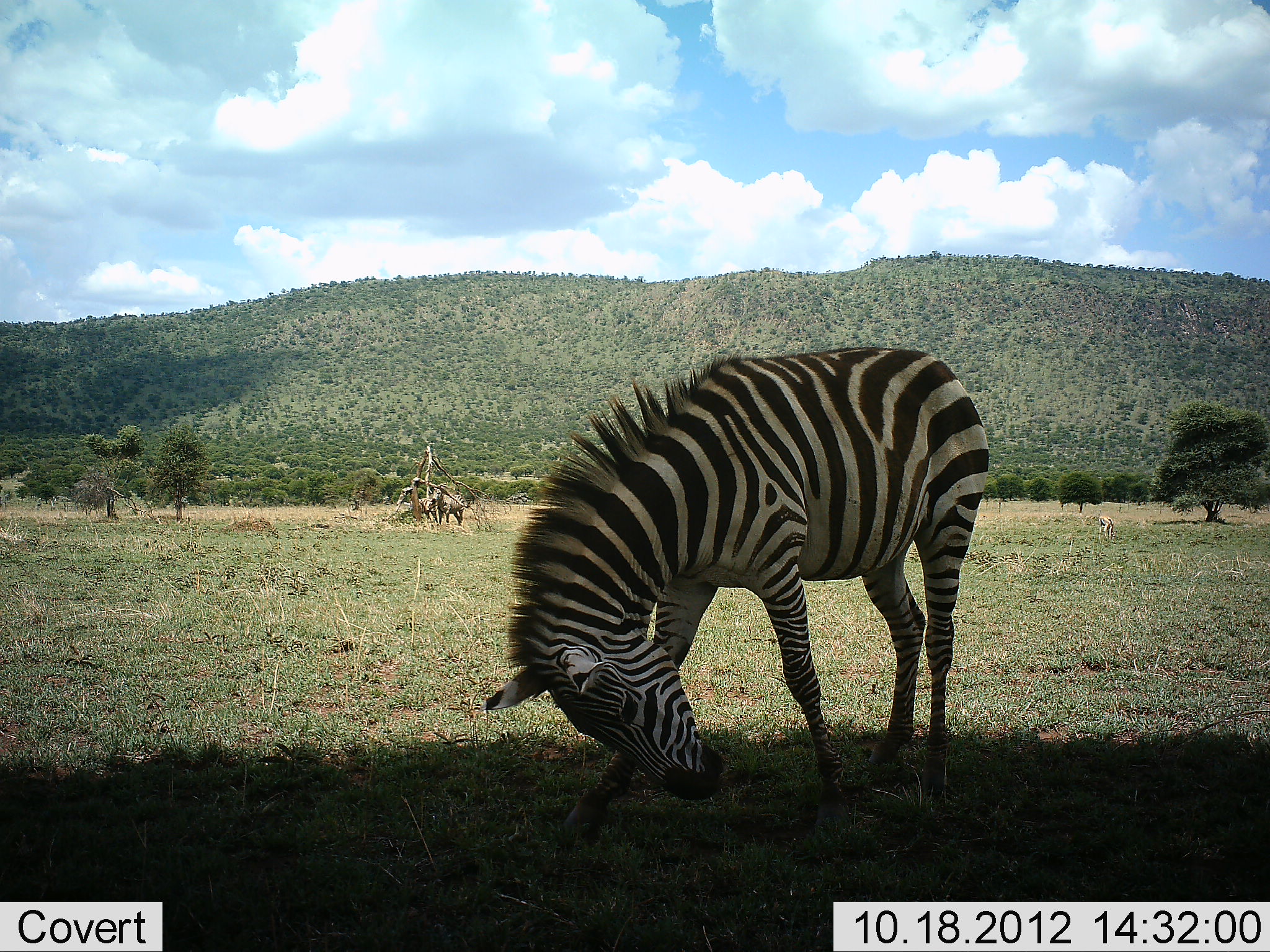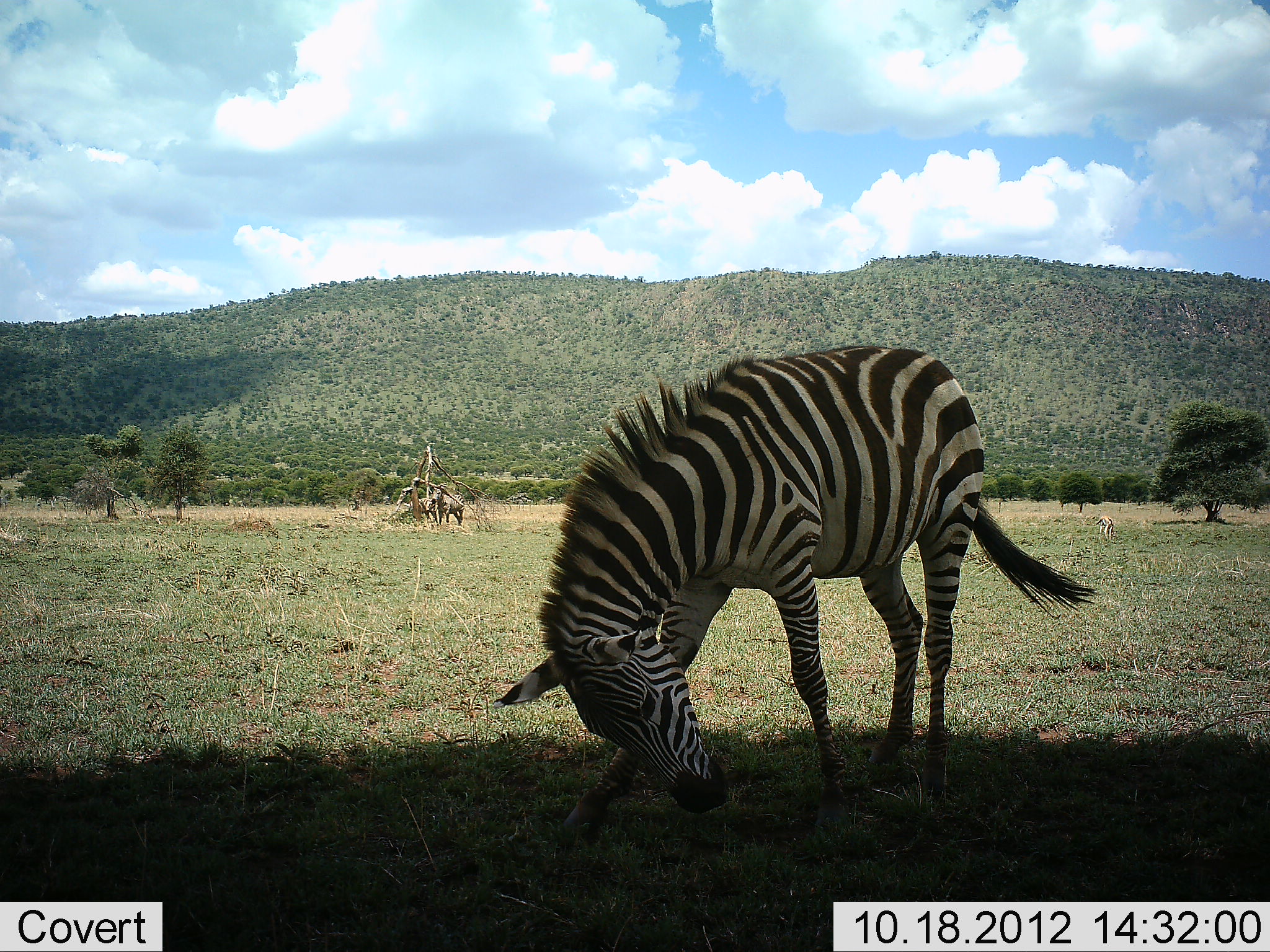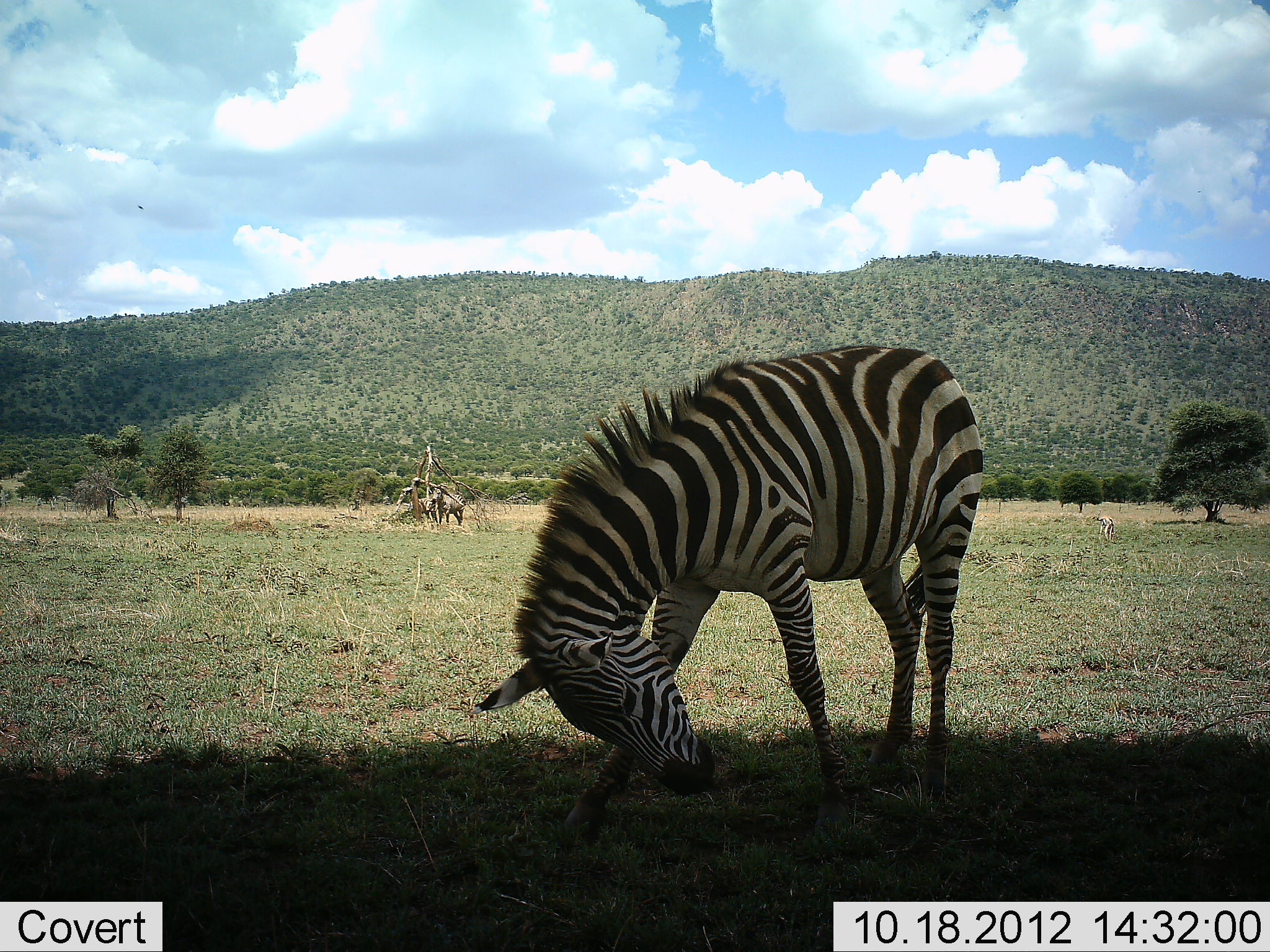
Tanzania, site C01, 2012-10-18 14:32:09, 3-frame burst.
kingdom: Animalia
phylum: Chordata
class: Mammalia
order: Perissodactyla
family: Equidae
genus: Equus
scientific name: Equus quagga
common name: plains zebra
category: zebra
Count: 1.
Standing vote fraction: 79%.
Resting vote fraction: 0%.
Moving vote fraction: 0%.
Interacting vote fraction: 0%.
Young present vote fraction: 0%.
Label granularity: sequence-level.